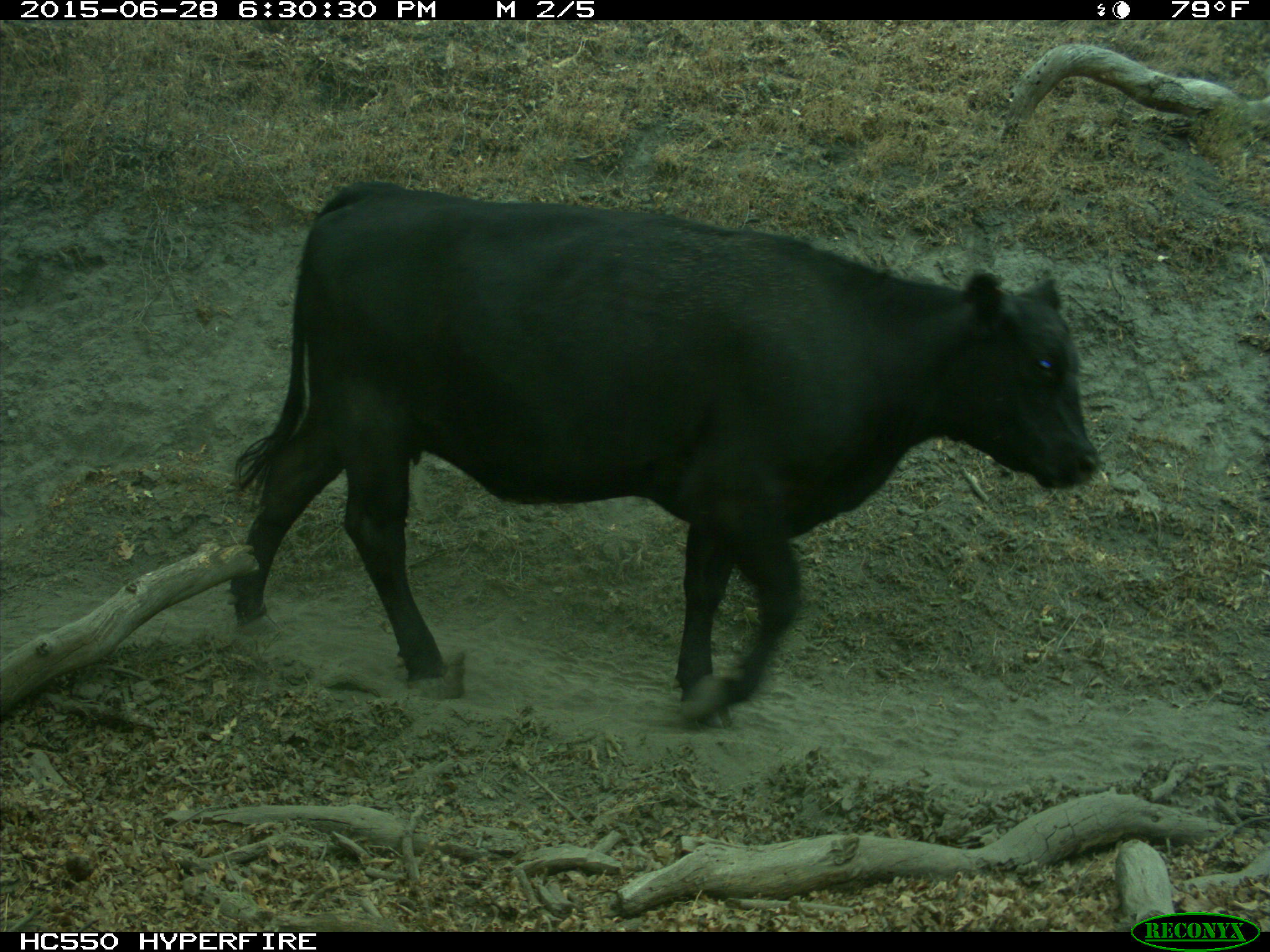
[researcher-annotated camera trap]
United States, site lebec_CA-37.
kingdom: Animalia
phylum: Chordata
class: Mammalia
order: Artiodactyla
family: Bovidae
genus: Bos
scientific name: Bos taurus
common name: domestic cow